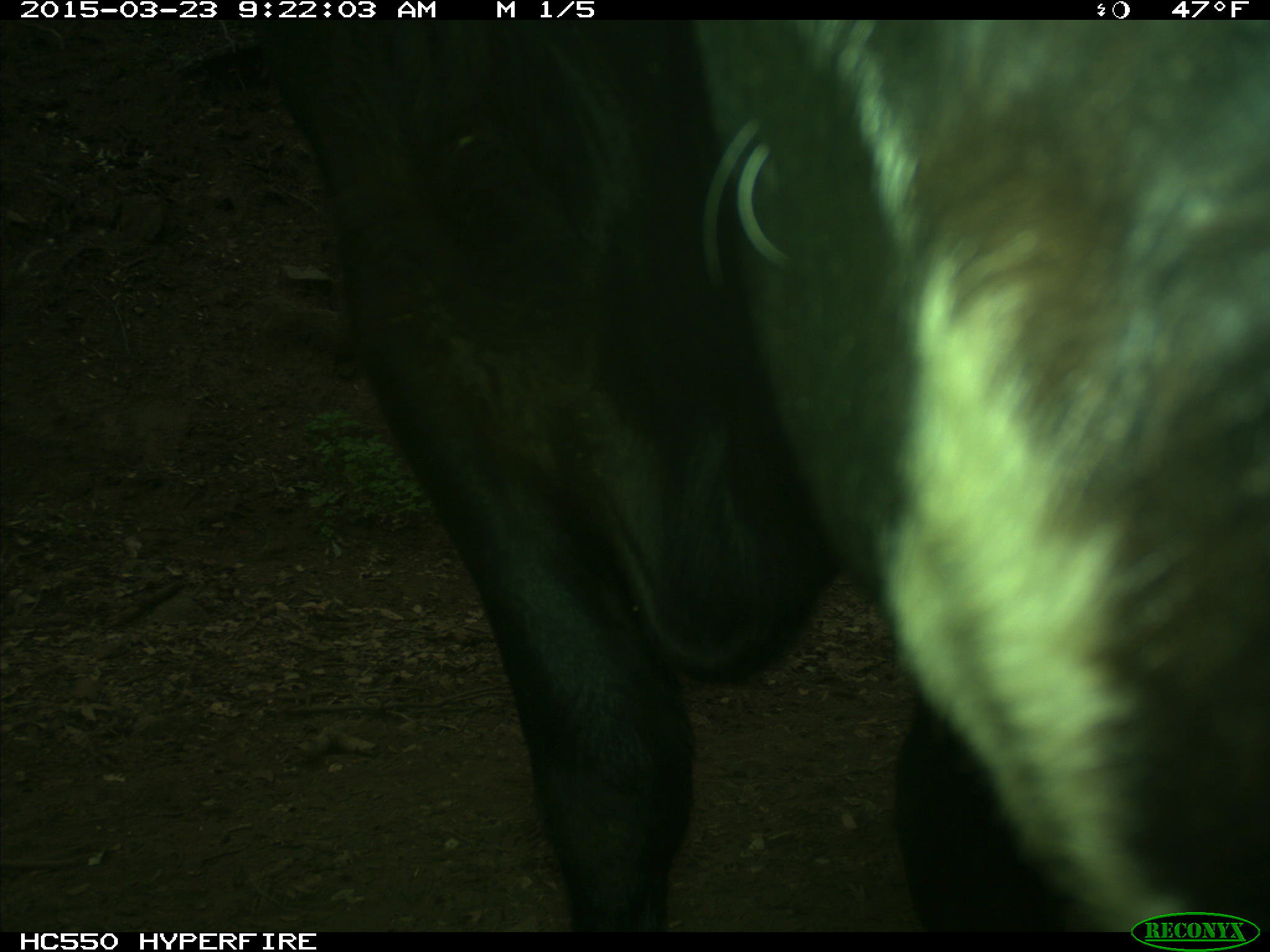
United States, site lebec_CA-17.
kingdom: Animalia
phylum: Chordata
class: Mammalia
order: Artiodactyla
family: Bovidae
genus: Bos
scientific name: Bos taurus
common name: domestic cow